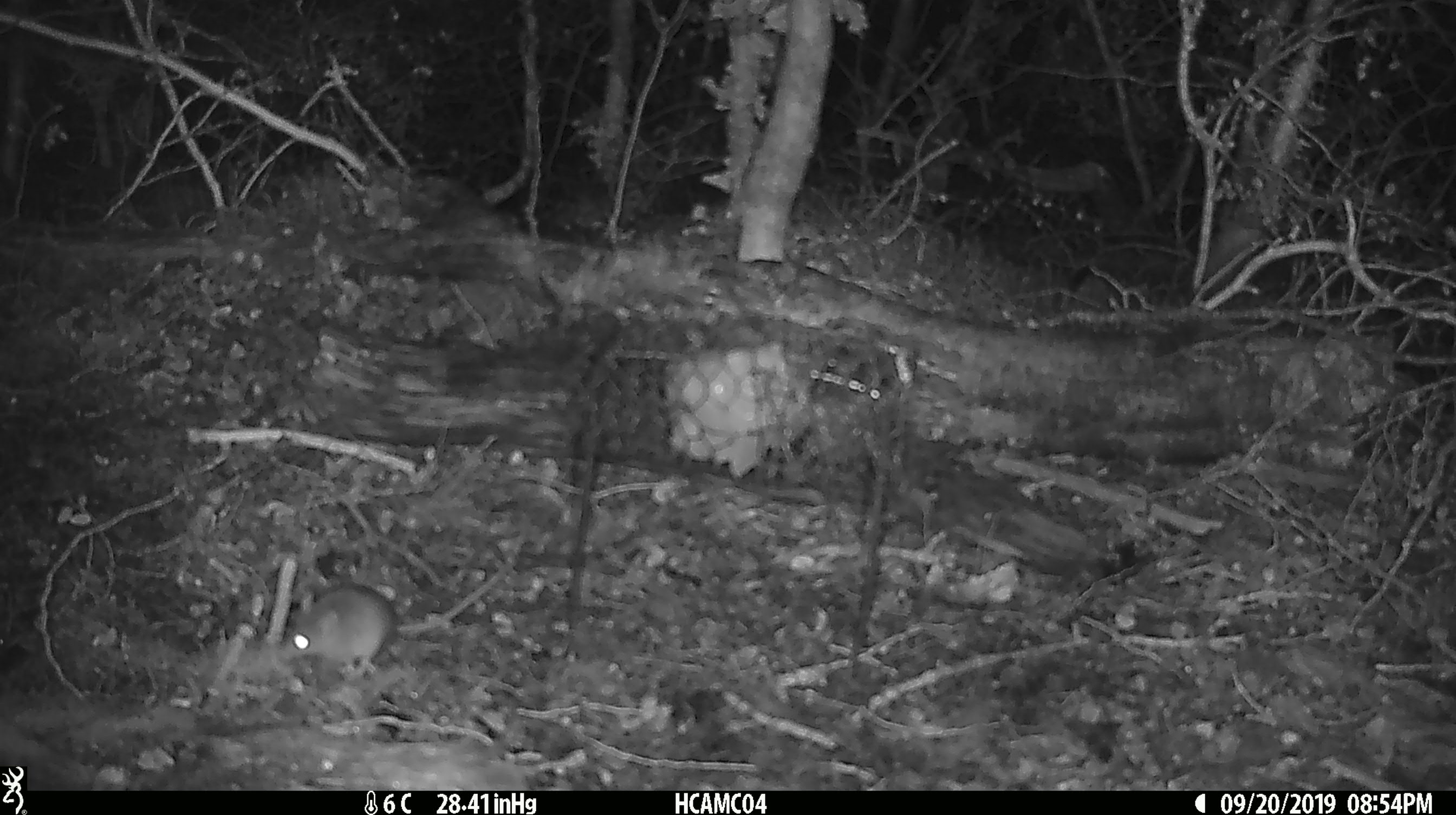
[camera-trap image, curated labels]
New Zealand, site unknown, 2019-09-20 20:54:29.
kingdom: Animalia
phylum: Chordata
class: Mammalia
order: Rodentia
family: Muridae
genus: Mus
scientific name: Mus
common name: mouse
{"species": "mouse (Mus)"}